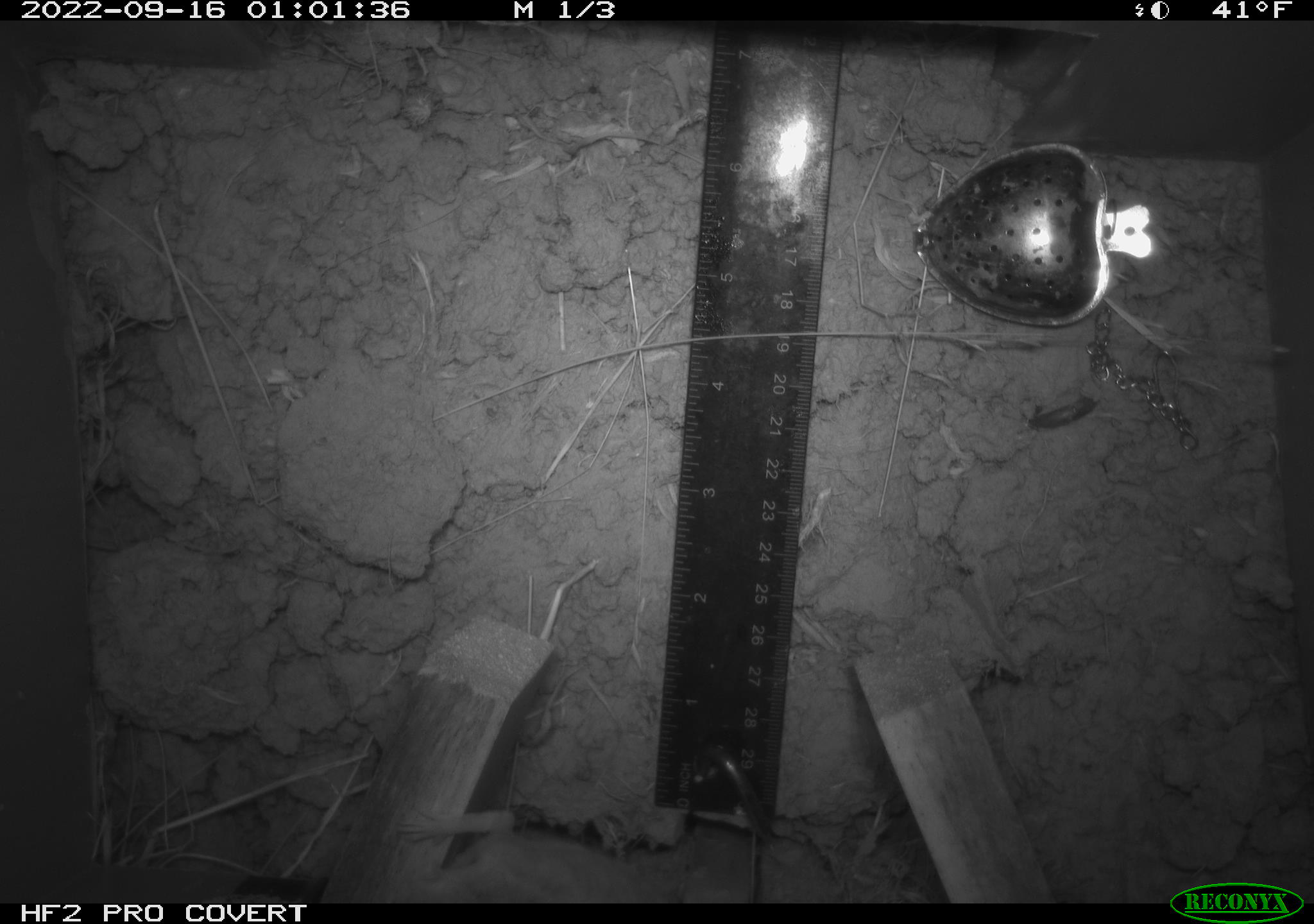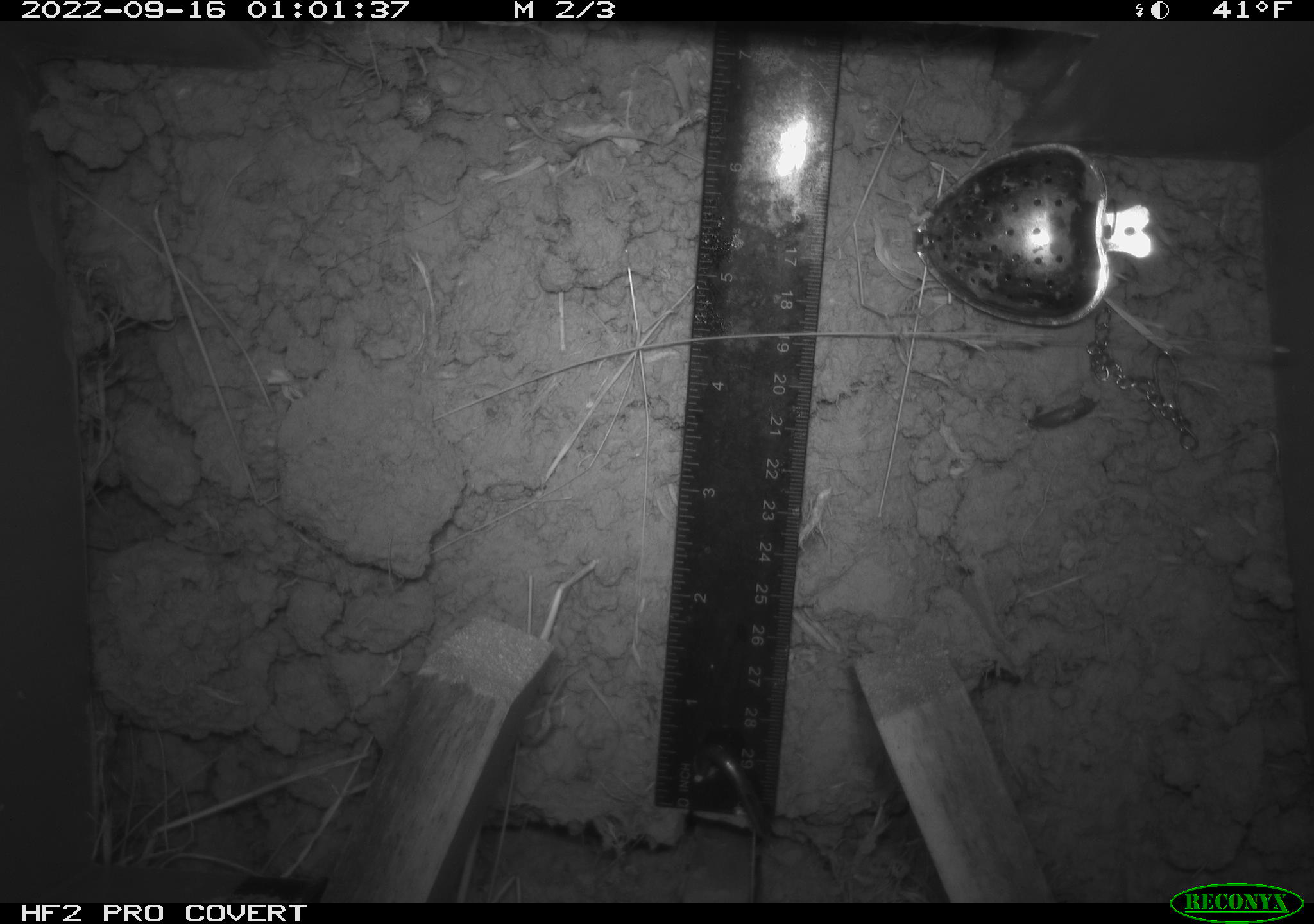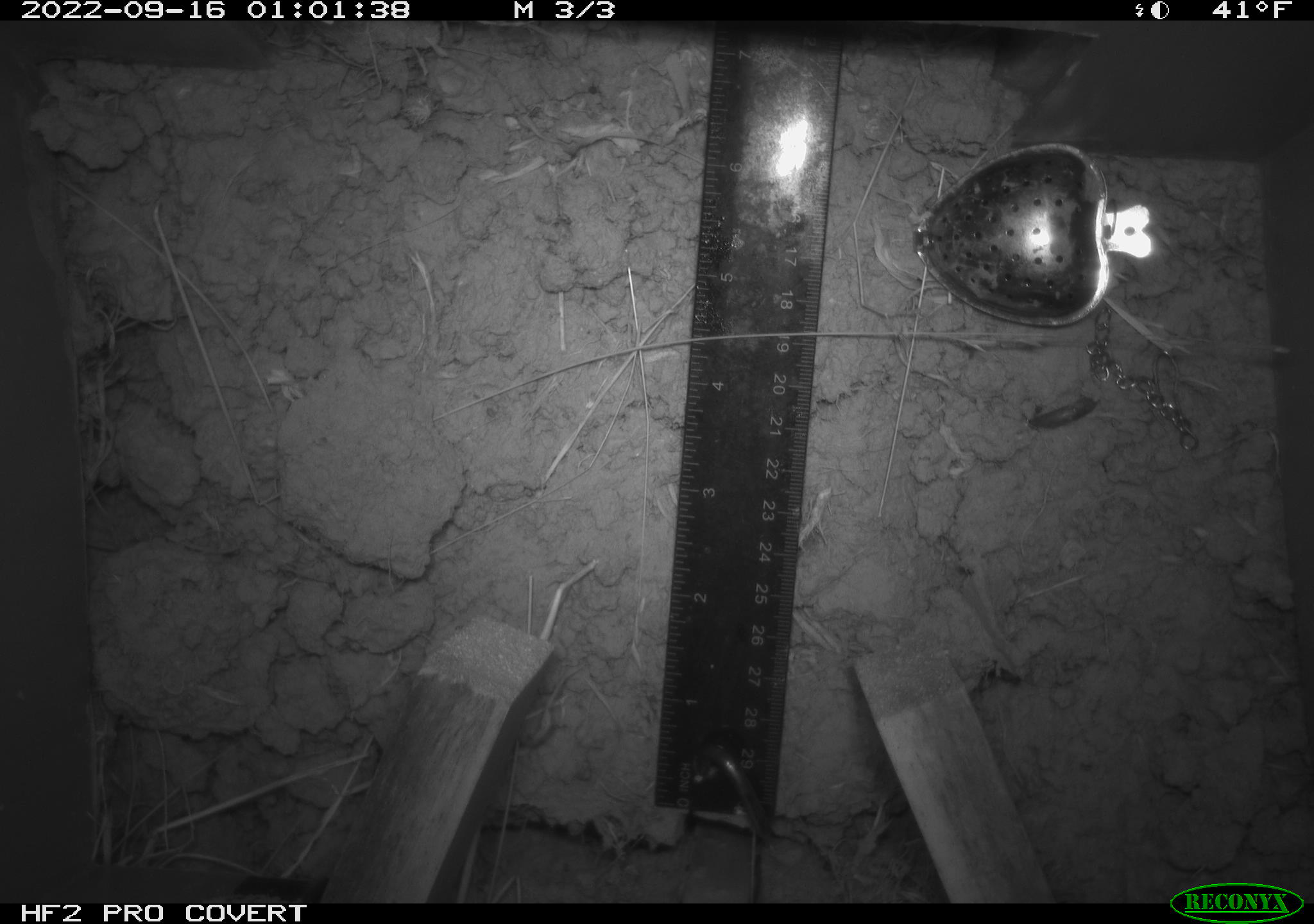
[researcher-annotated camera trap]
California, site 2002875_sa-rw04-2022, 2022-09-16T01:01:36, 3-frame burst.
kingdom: Animalia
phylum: Chordata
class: Mammalia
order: Rodentia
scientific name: Rodentia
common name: mouse species